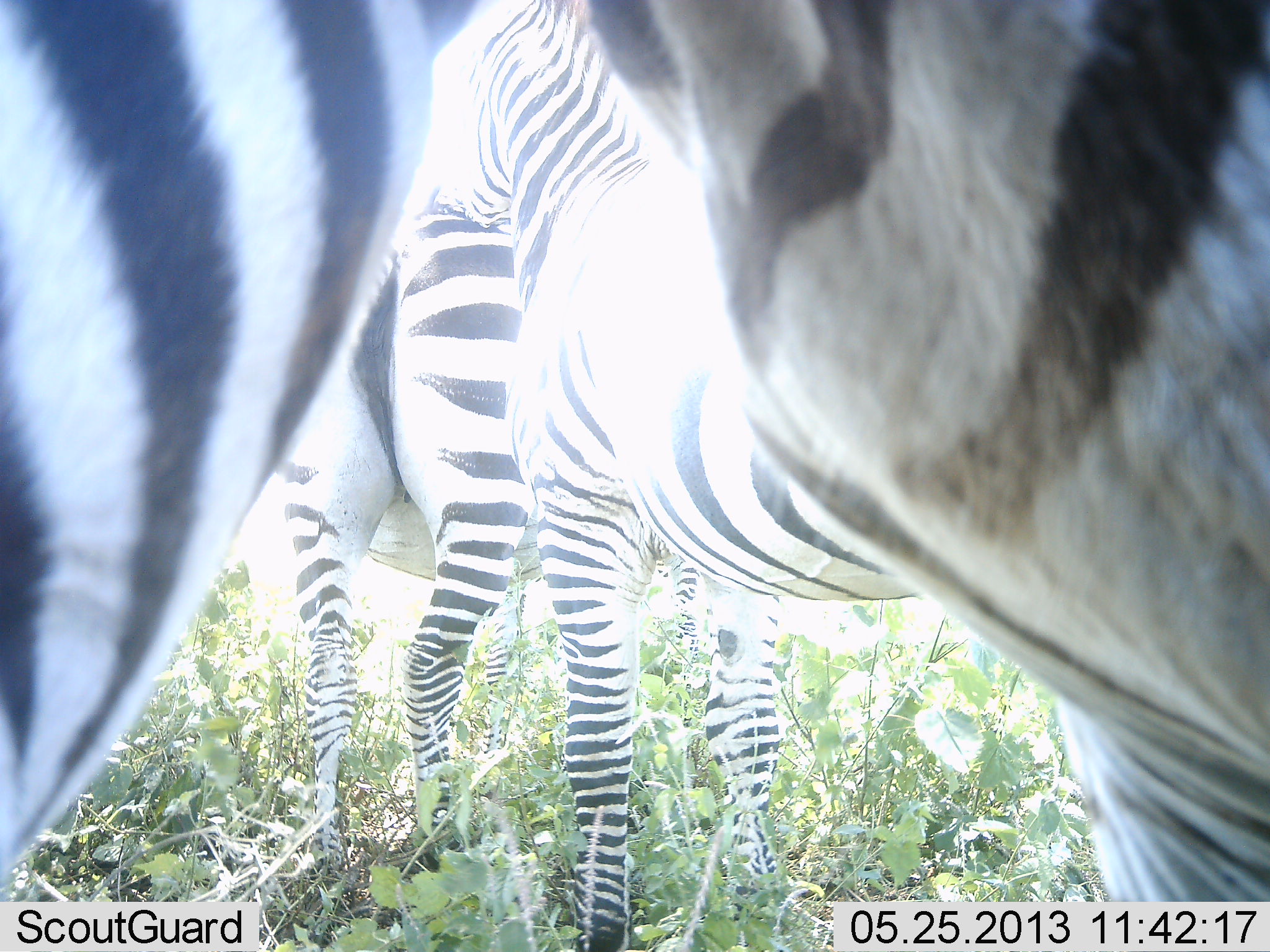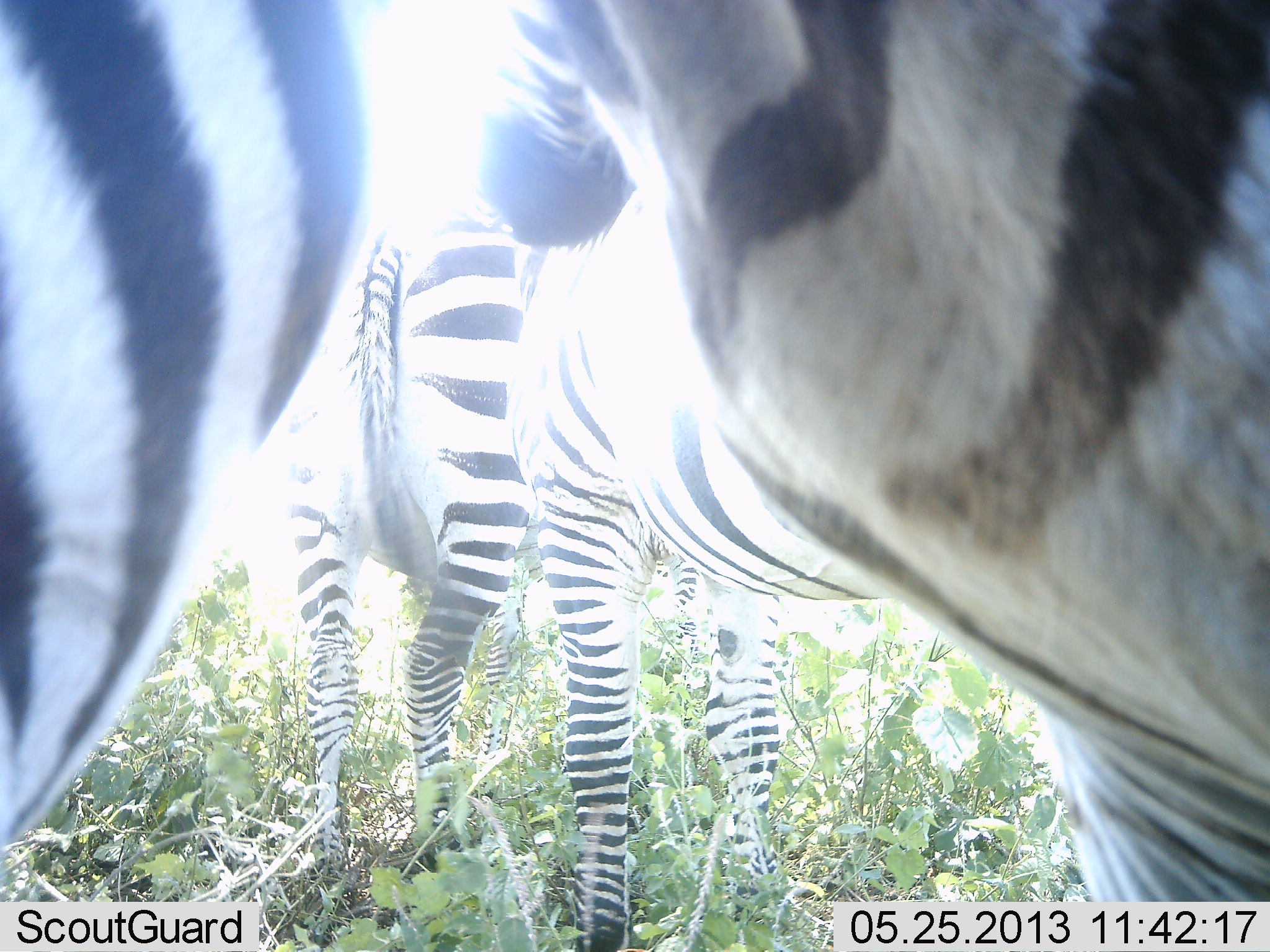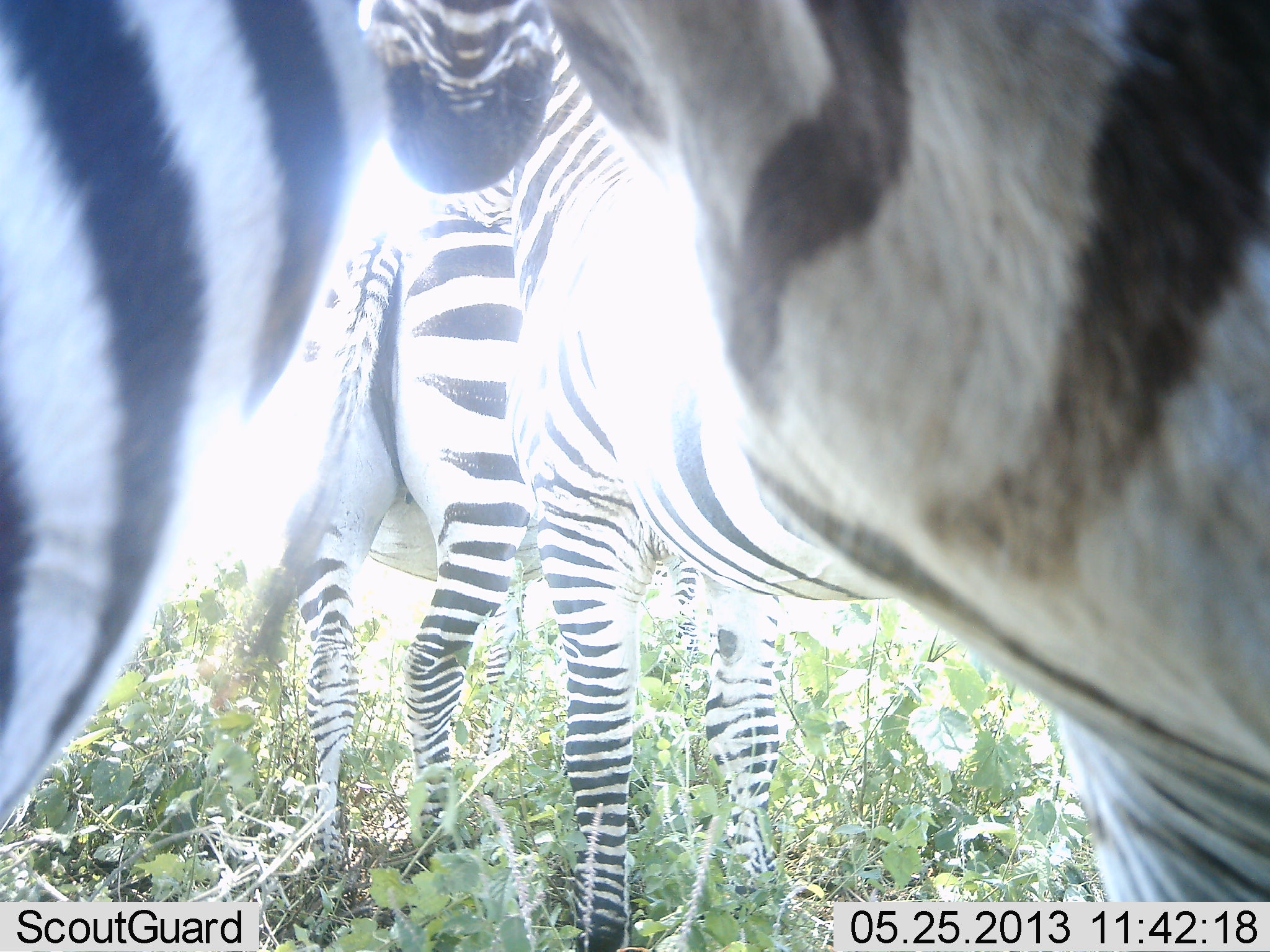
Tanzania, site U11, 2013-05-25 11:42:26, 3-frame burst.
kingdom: Animalia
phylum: Chordata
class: Mammalia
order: Perissodactyla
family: Equidae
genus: Equus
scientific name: Equus quagga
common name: plains zebra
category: zebra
Zebra (plains zebra) (Equus quagga), count 4. Behavior (volunteer vote fractions): standing 100%, resting 0%, moving 0%, interacting 23%. Young present (vote fraction): 0%. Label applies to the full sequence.